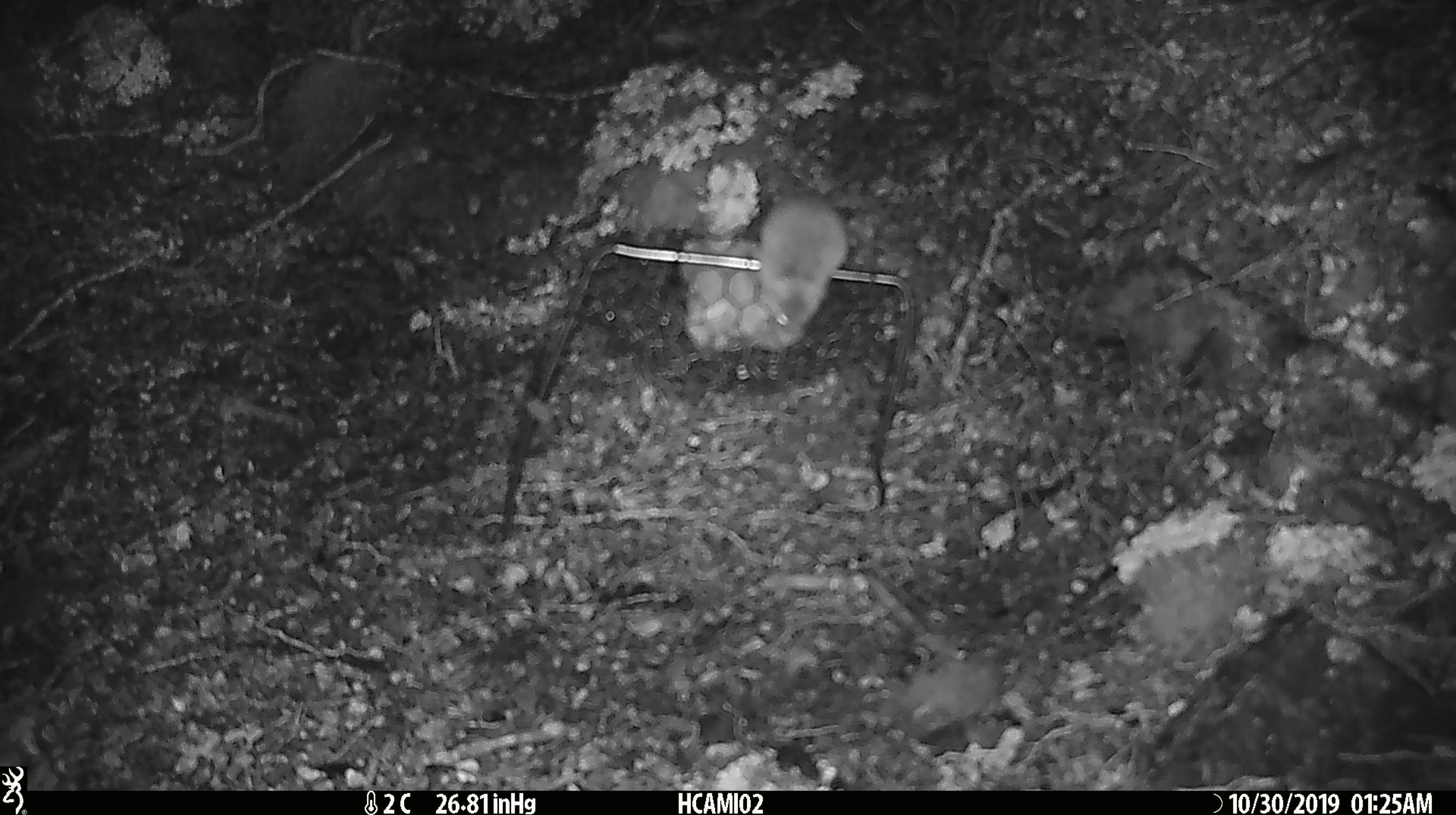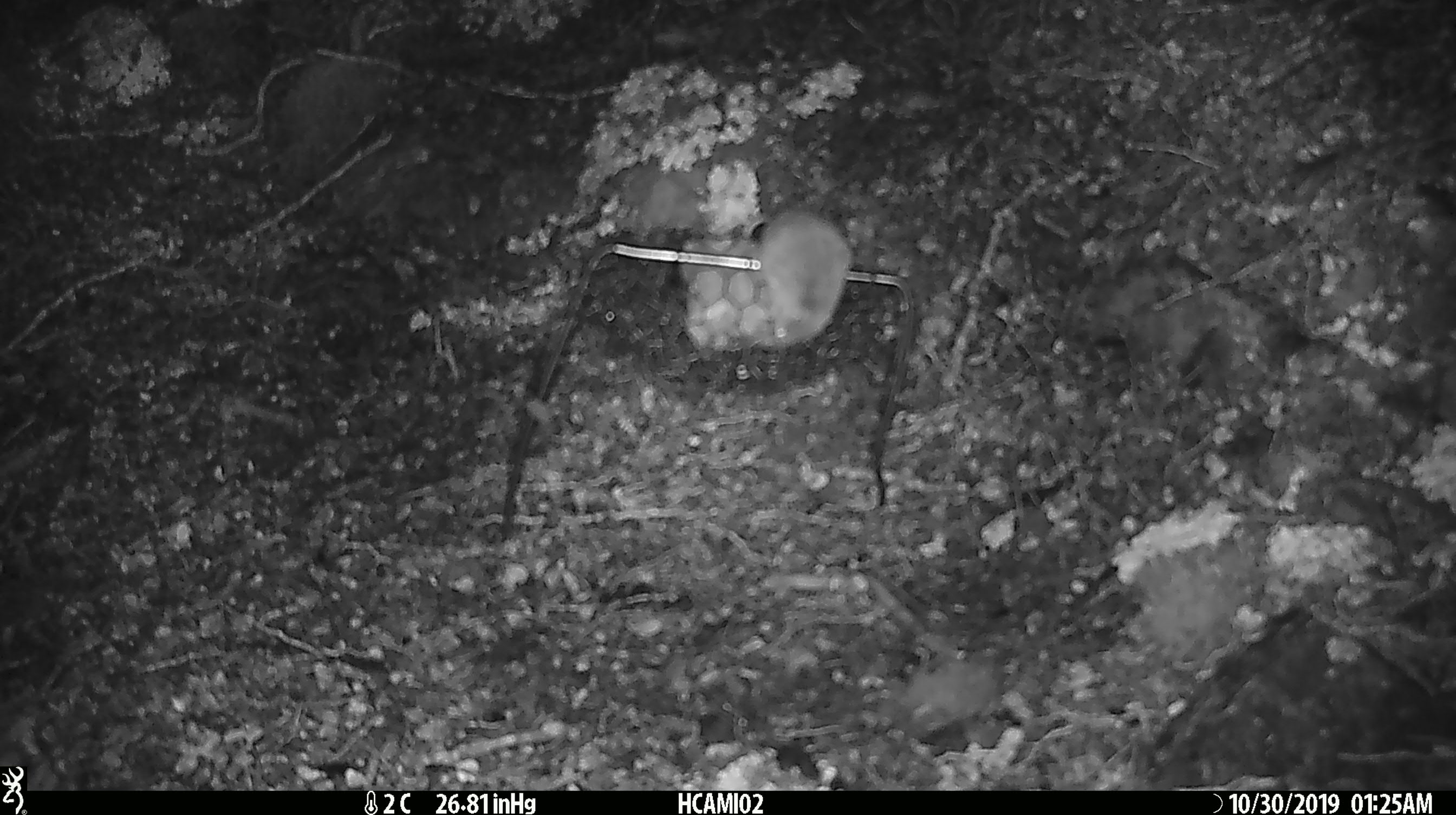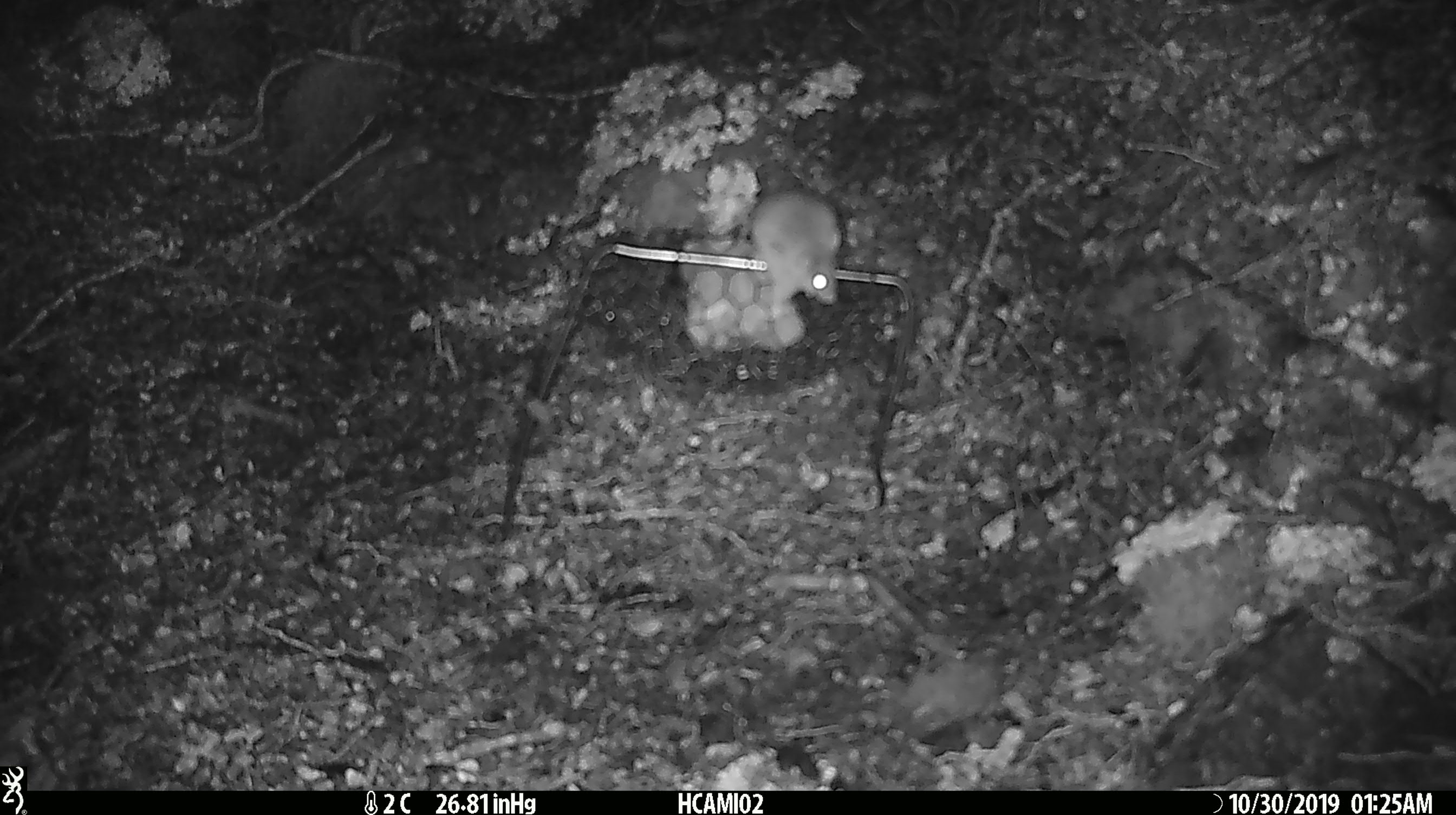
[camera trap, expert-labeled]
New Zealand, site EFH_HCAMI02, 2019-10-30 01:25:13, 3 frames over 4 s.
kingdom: Animalia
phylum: Chordata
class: Mammalia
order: Rodentia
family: Muridae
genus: Mus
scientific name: Mus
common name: mouse